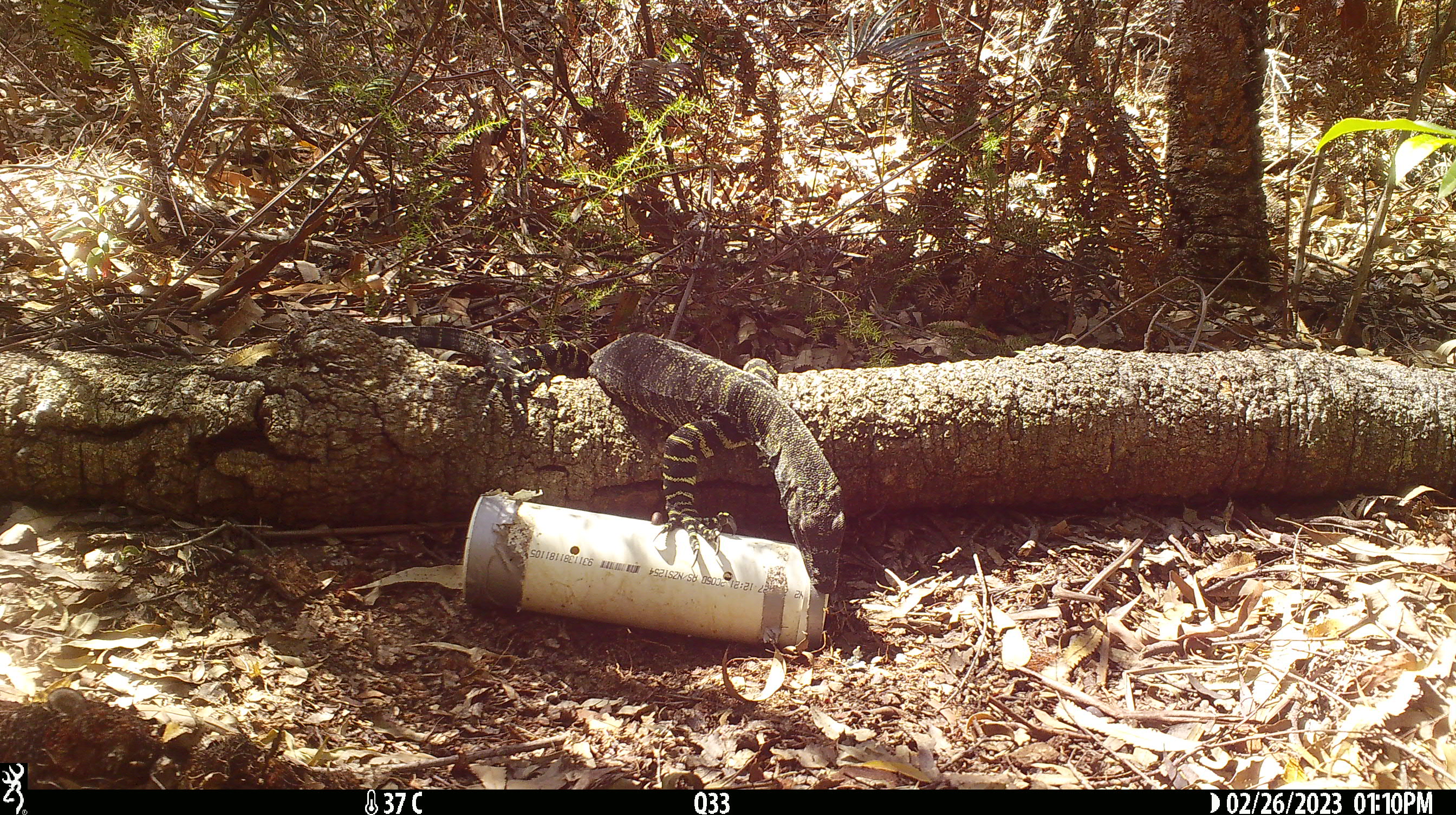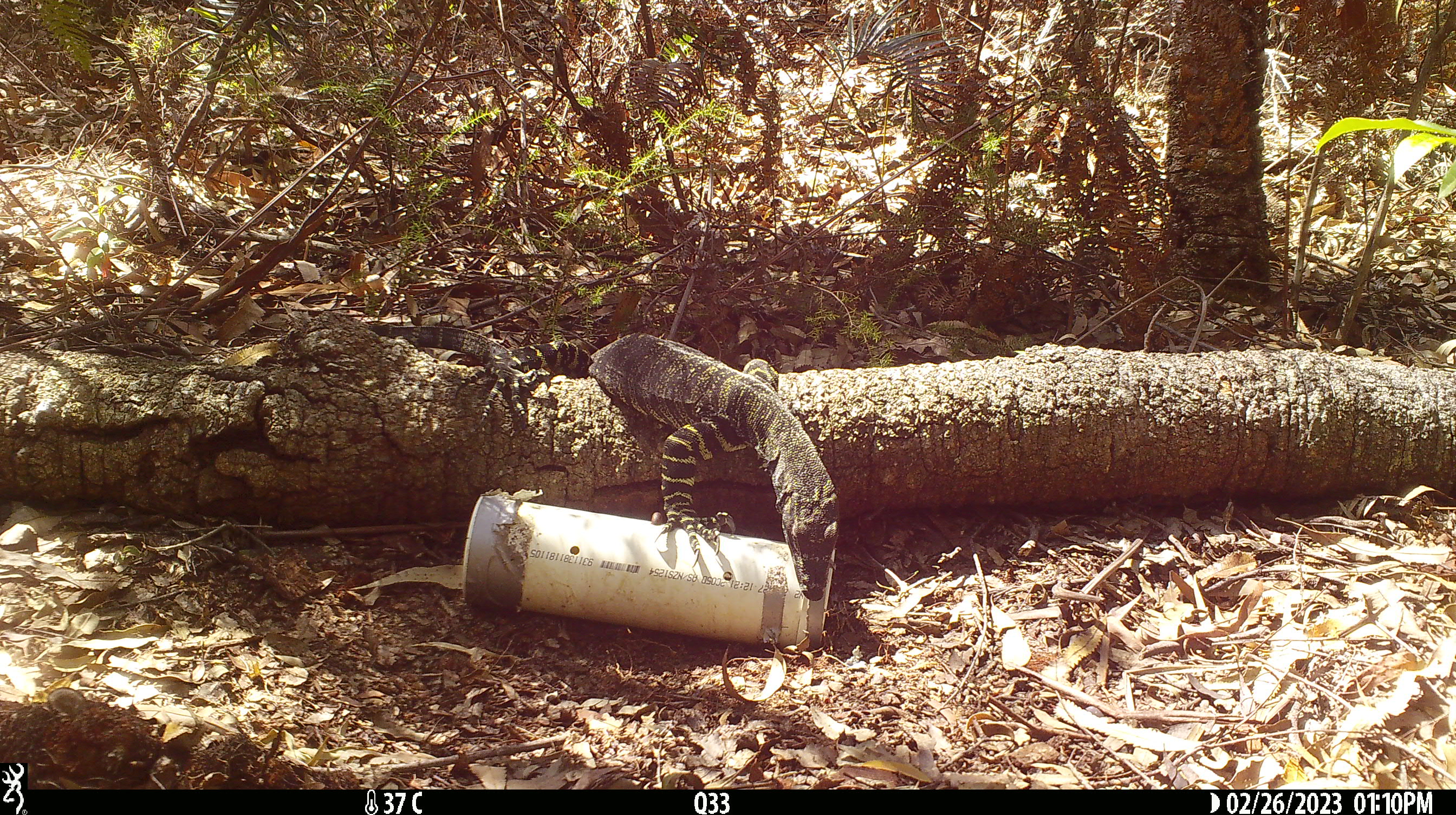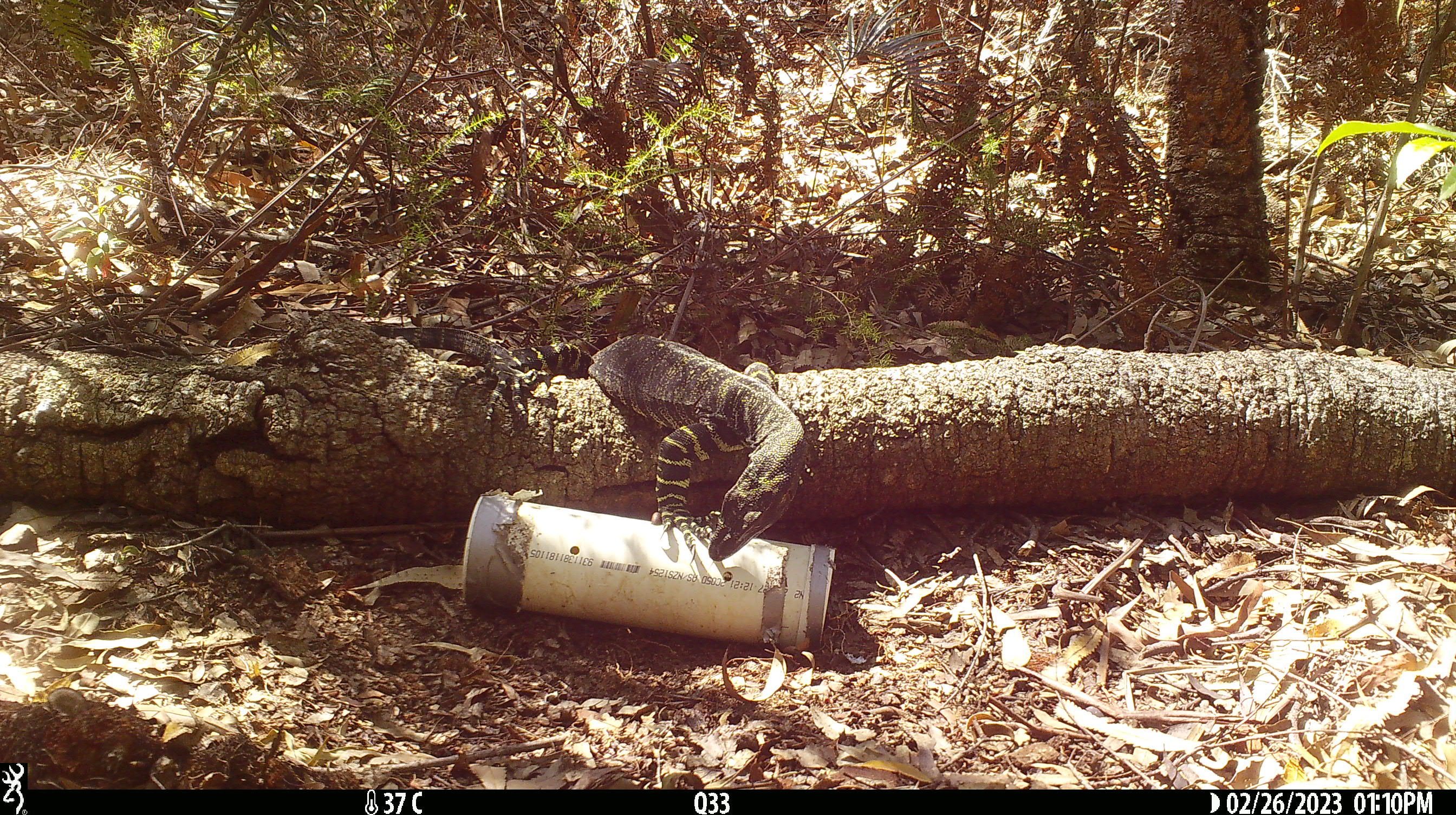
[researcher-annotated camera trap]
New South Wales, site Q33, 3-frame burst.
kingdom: Animalia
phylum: Chordata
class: Reptilia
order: Squamata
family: Varanidae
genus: Varanus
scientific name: Varanus varius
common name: lace monitor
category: goanna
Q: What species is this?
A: Goanna (lace monitor) (Varanus varius).